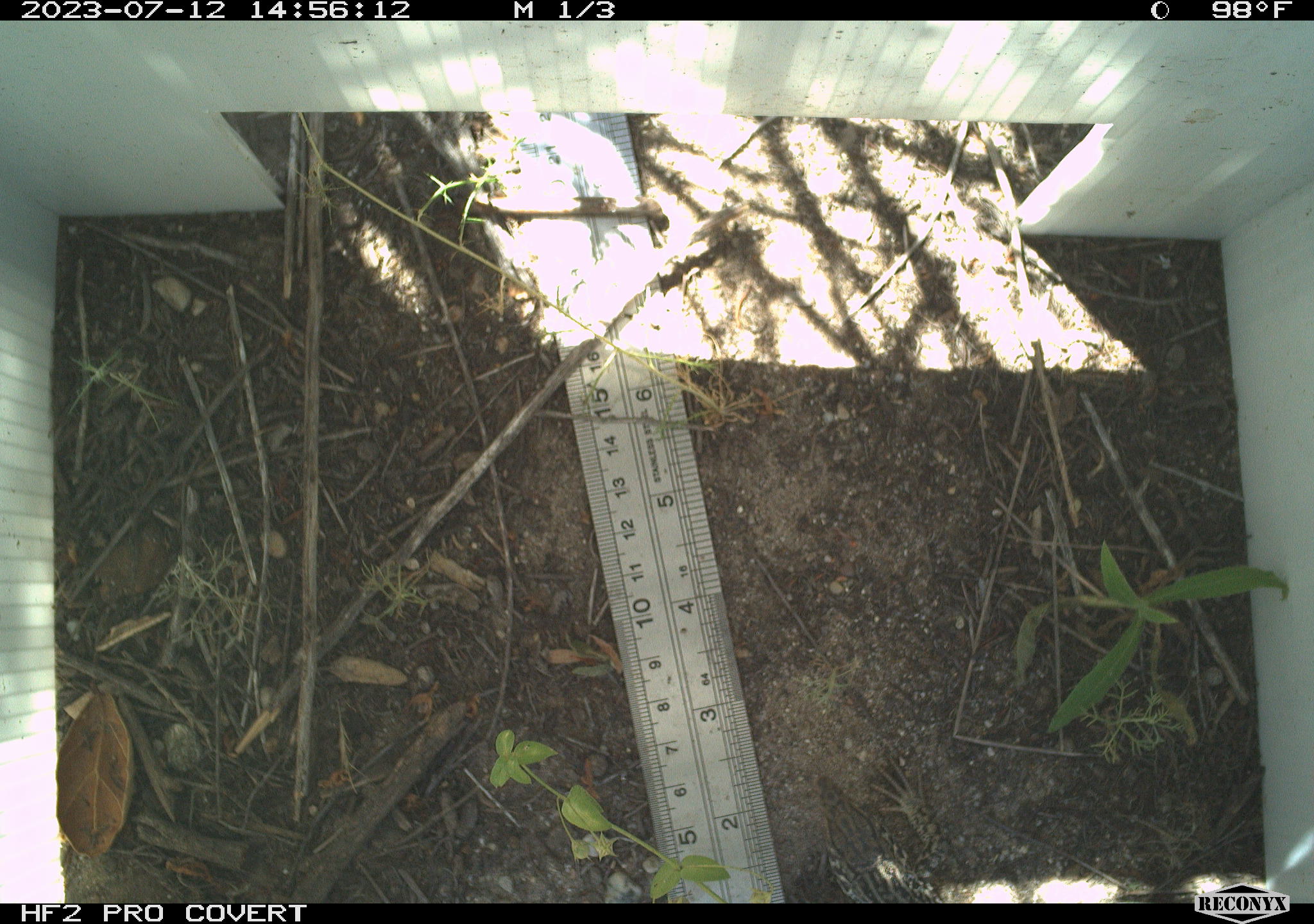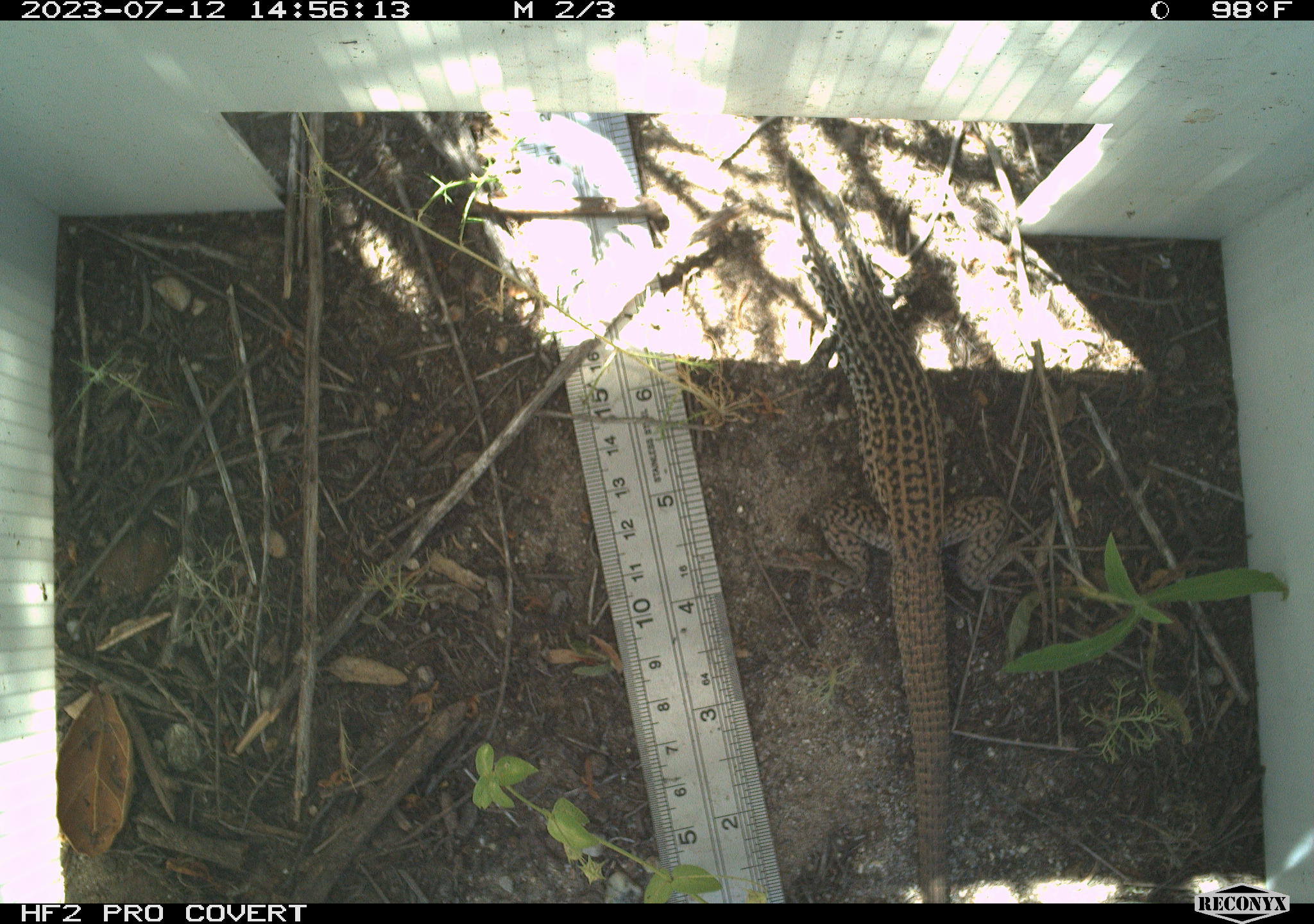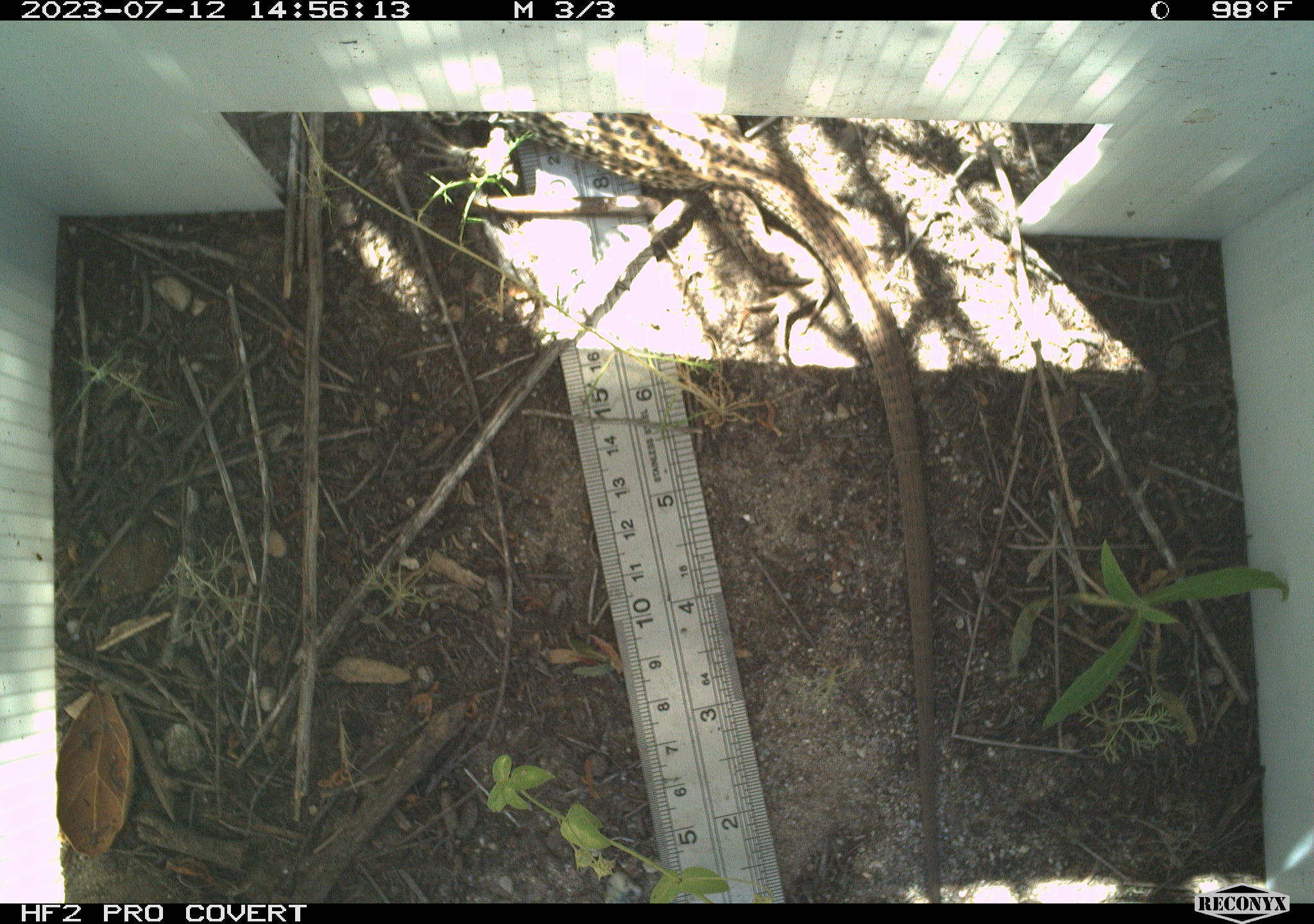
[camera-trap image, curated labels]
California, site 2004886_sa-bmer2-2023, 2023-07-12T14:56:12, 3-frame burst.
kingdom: Animalia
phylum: Chordata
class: Reptilia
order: Squamata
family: Teiidae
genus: Aspidoscelis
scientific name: Aspidoscelis tigris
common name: western whiptail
Western whiptail (Aspidoscelis tigris).